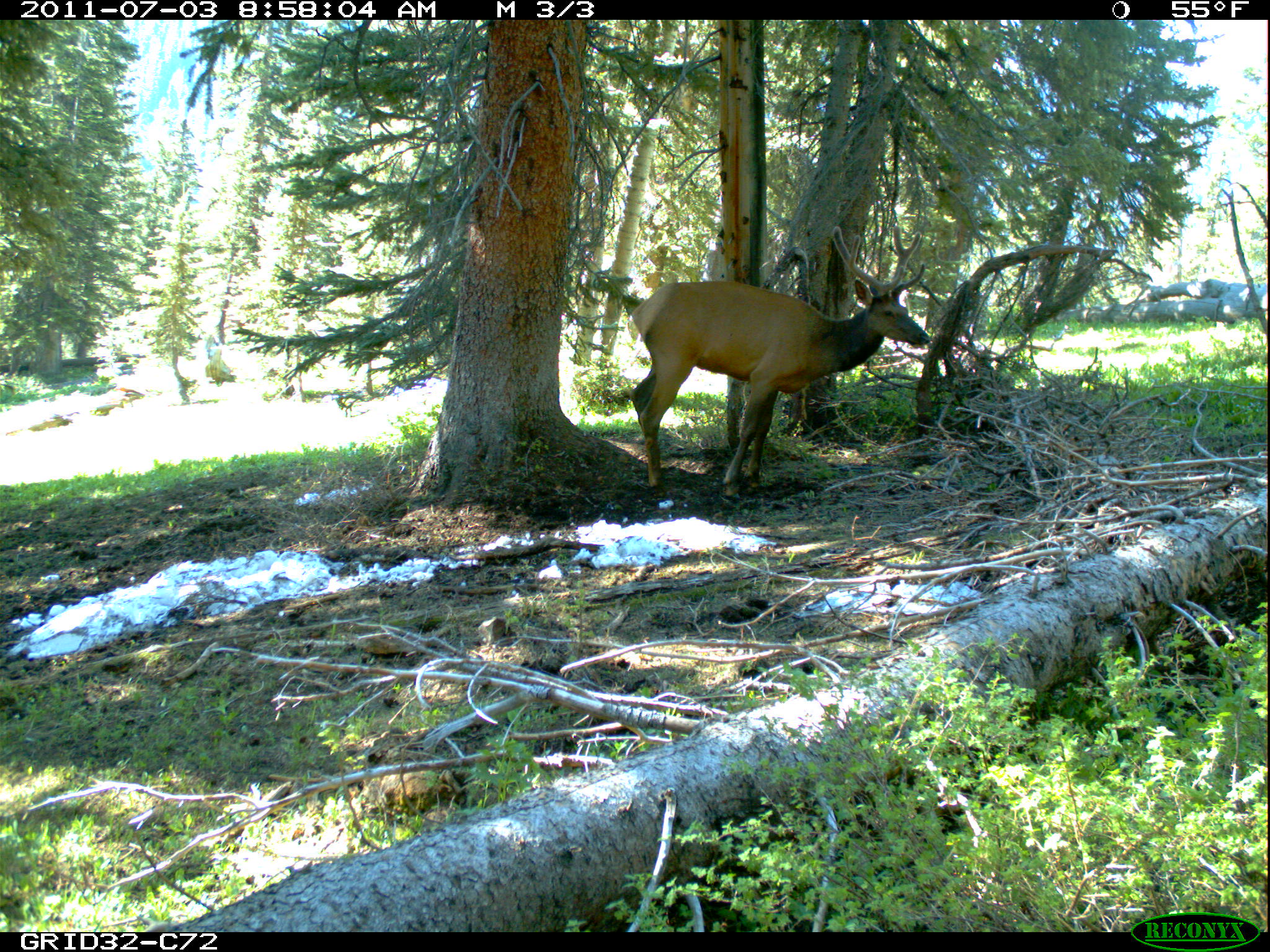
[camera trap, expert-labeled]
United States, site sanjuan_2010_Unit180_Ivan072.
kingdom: Animalia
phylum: Chordata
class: Mammalia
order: Artiodactyla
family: Cervidae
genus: Cervus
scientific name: Cervus elaphus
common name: red deer